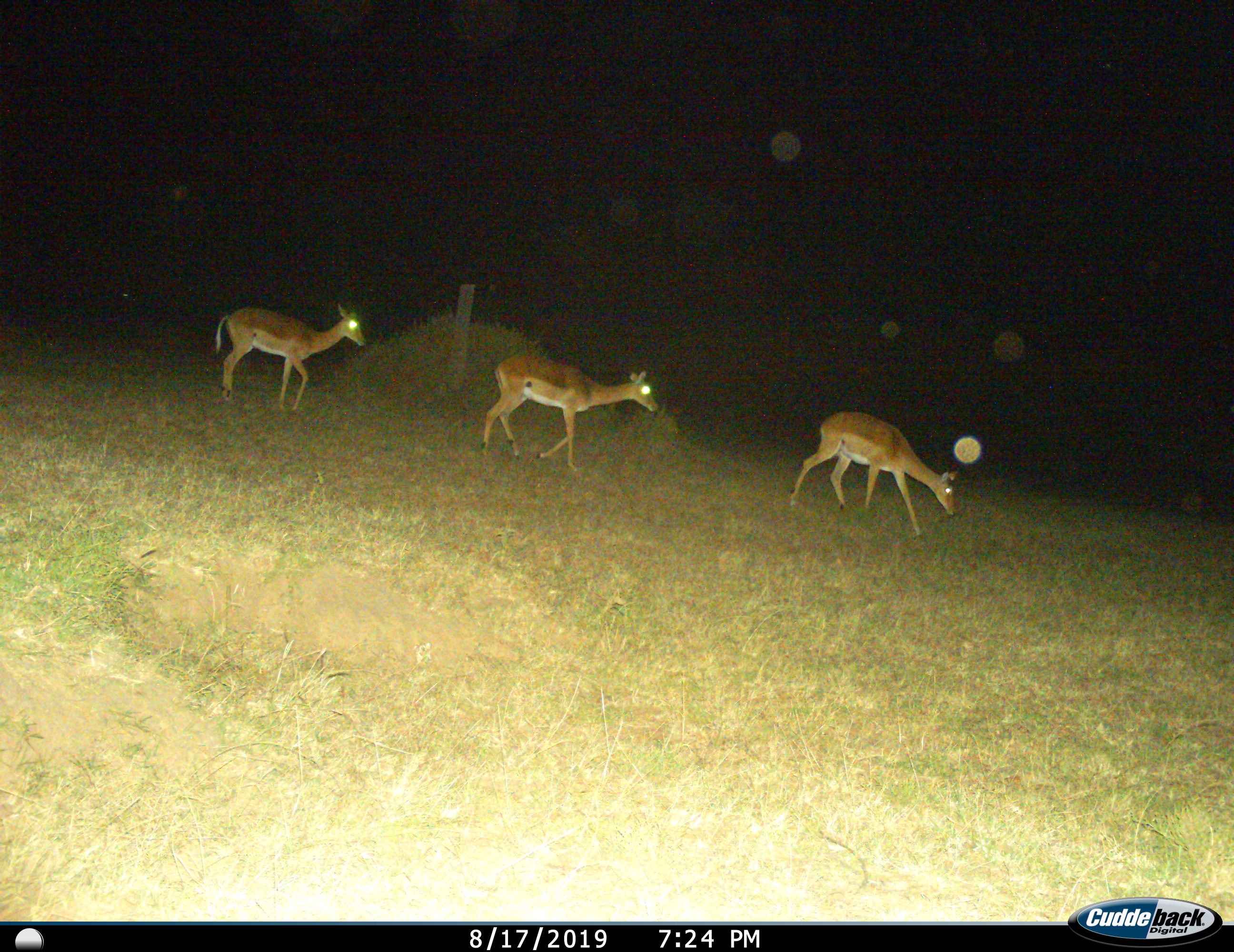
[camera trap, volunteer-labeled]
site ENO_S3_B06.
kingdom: Animalia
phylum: Chordata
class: Mammalia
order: Artiodactyla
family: Bovidae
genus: Aepyceros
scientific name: Aepyceros melampus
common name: impala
Impala (Aepyceros melampus), count 3. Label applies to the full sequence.